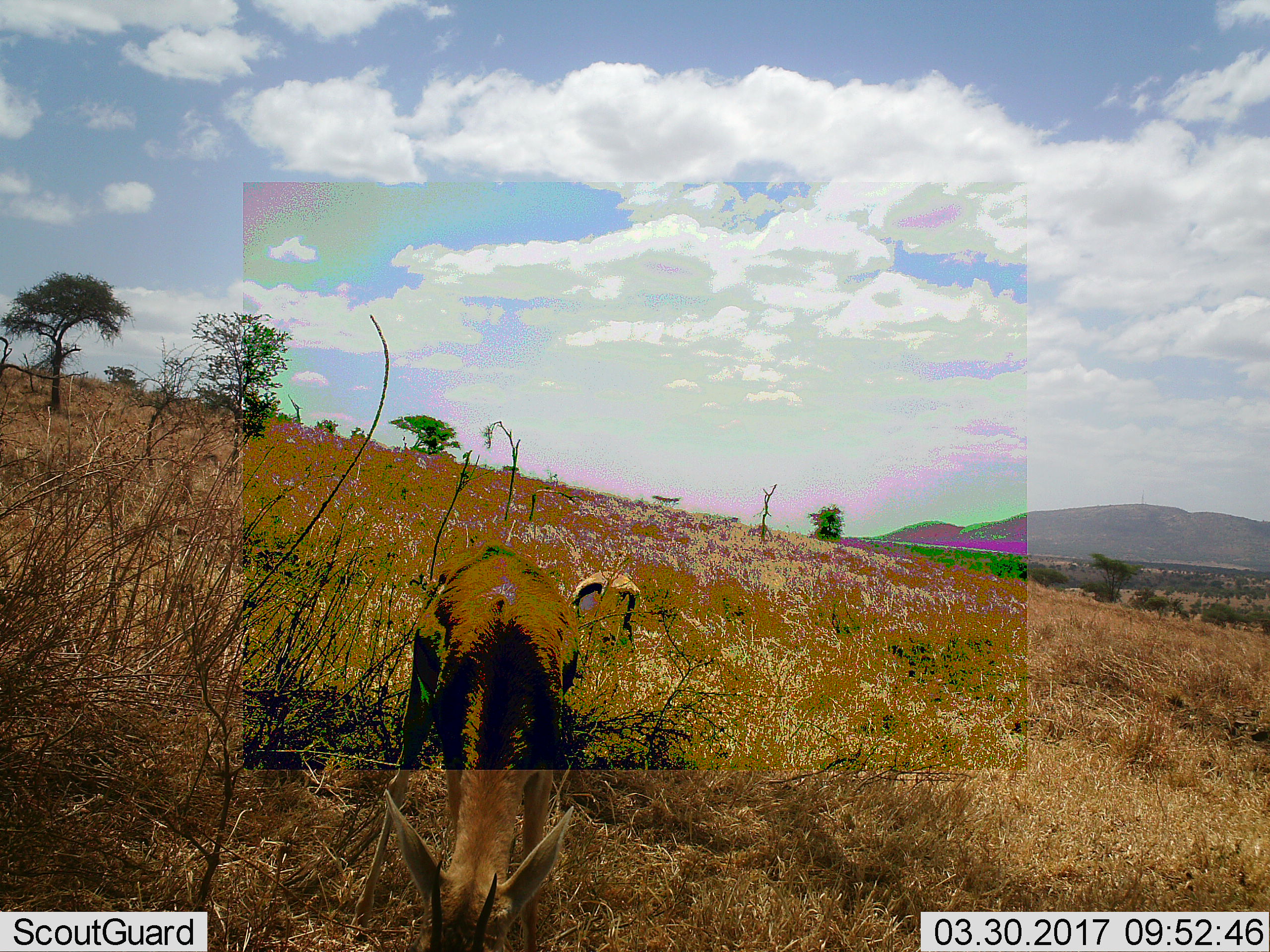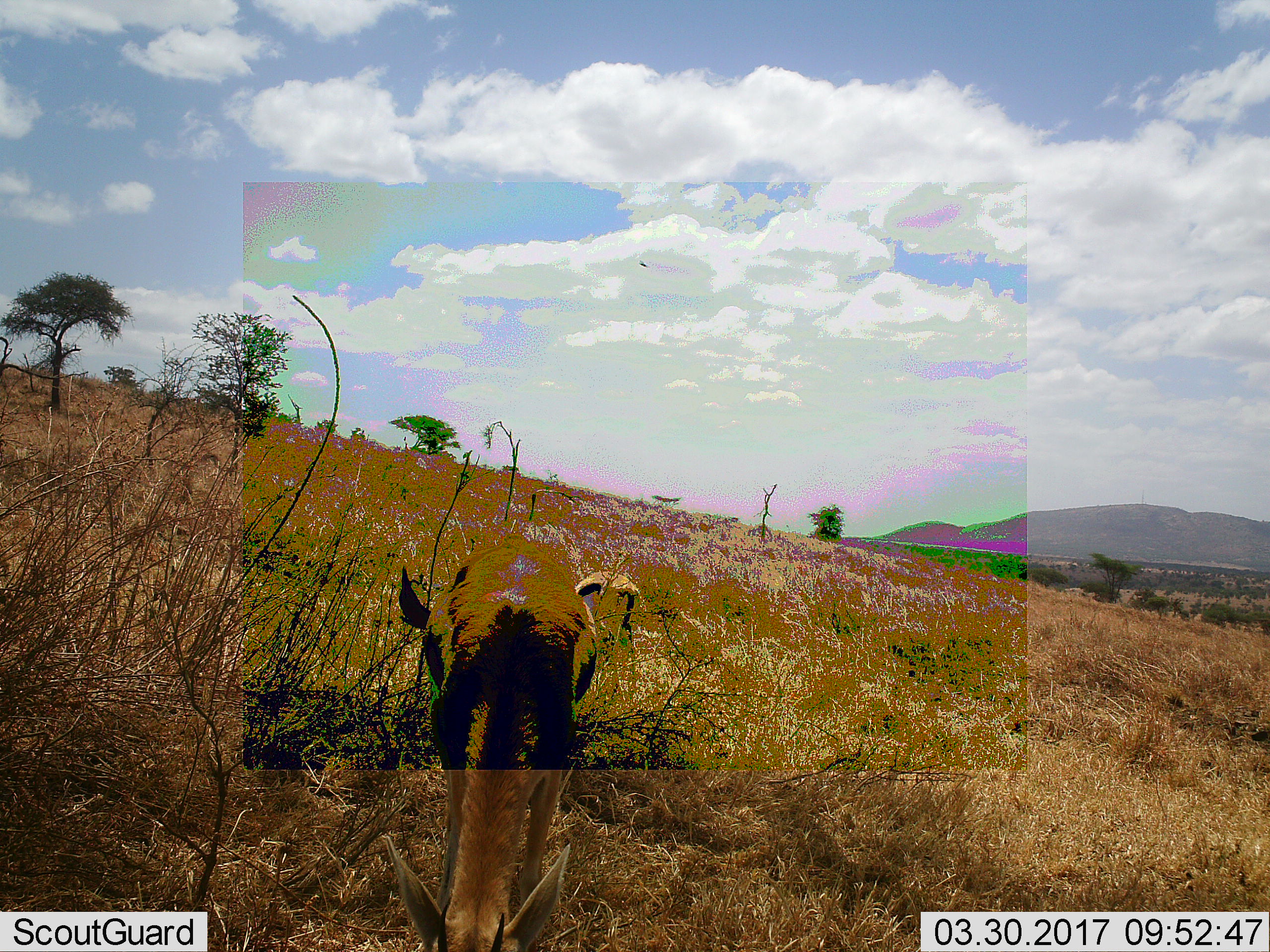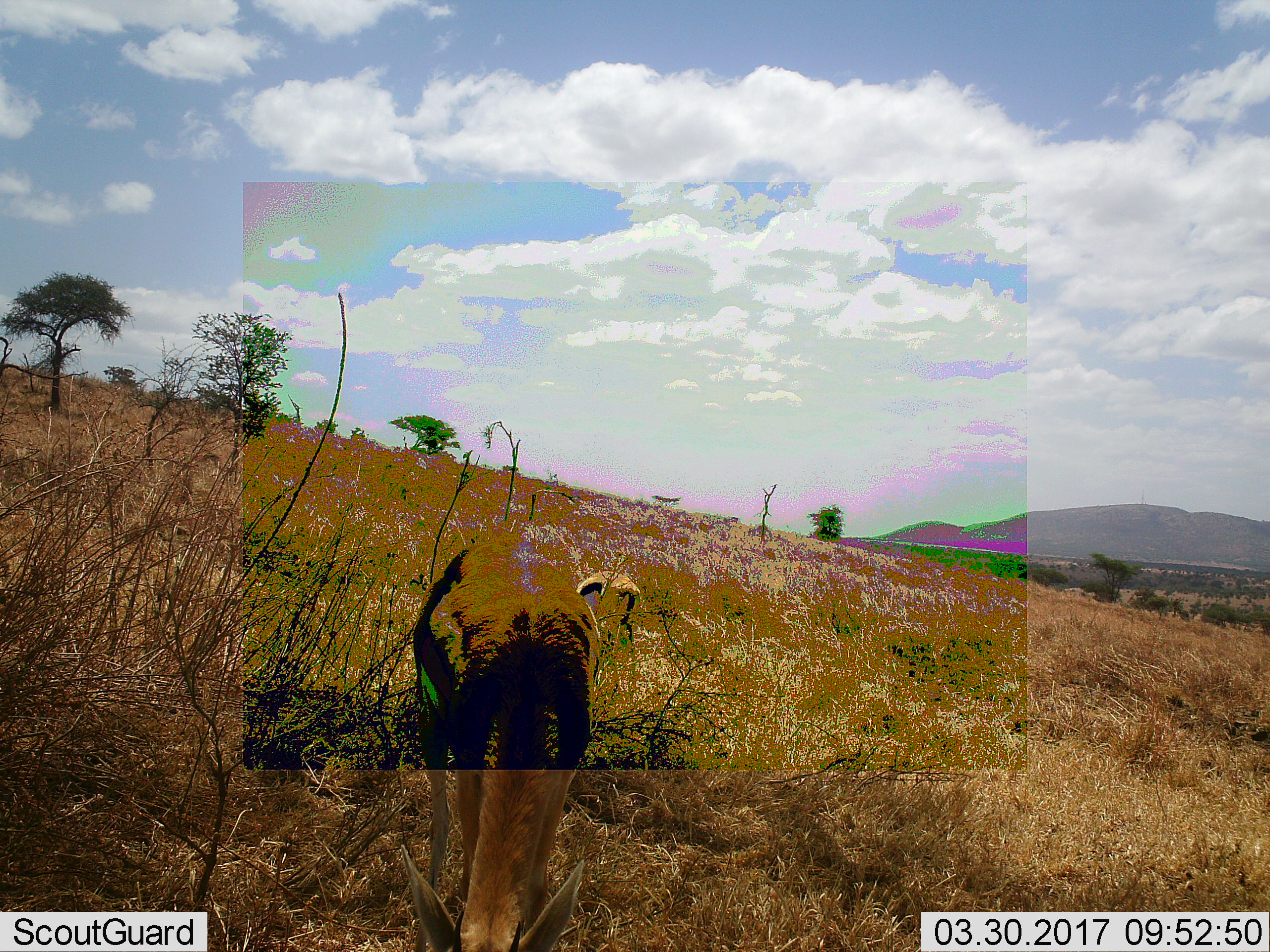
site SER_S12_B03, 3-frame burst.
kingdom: Animalia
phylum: Chordata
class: Mammalia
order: Artiodactyla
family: Bovidae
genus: Eudorcas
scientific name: Eudorcas thomsonii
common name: thomson's gazelle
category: gazellethomsons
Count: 2.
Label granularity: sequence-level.